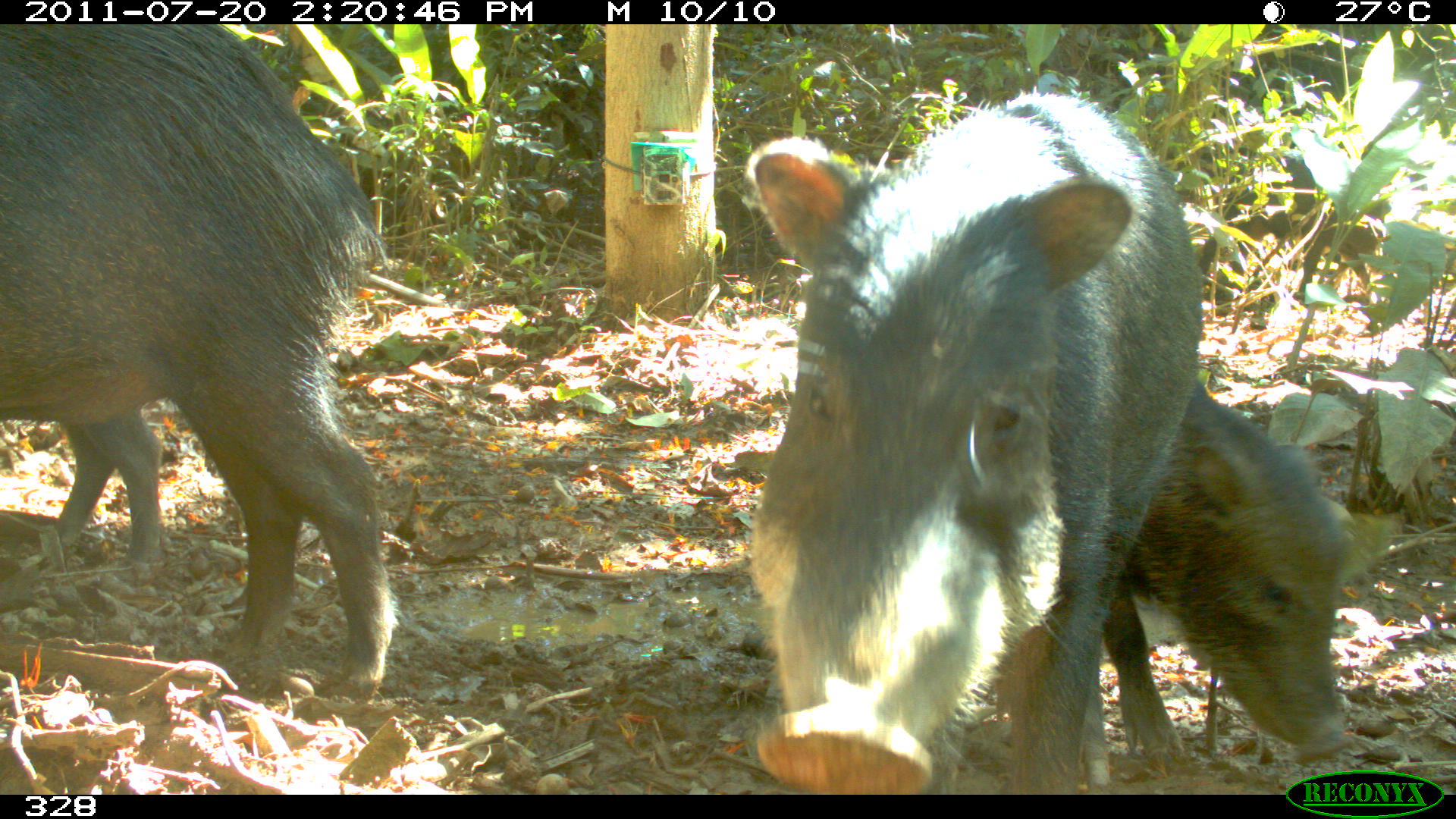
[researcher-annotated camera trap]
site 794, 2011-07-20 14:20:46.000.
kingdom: Animalia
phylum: Chordata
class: Mammalia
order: Artiodactyla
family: Tayassuidae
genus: Tayassu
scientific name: Tayassu pecari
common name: white-lipped peccary